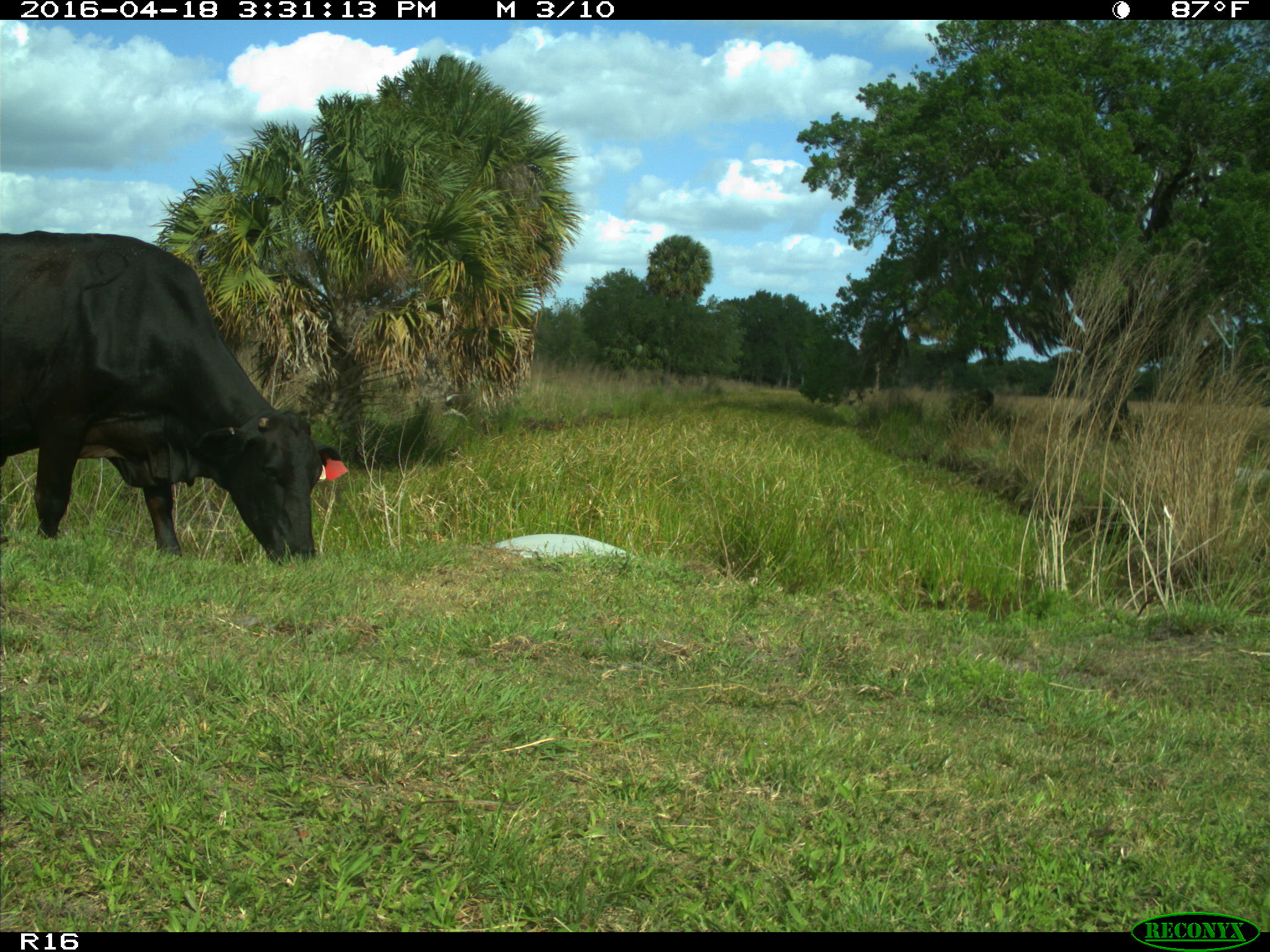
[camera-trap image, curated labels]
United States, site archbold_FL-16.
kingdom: Animalia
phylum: Chordata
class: Mammalia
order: Artiodactyla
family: Bovidae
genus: Bos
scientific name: Bos taurus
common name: domestic cow